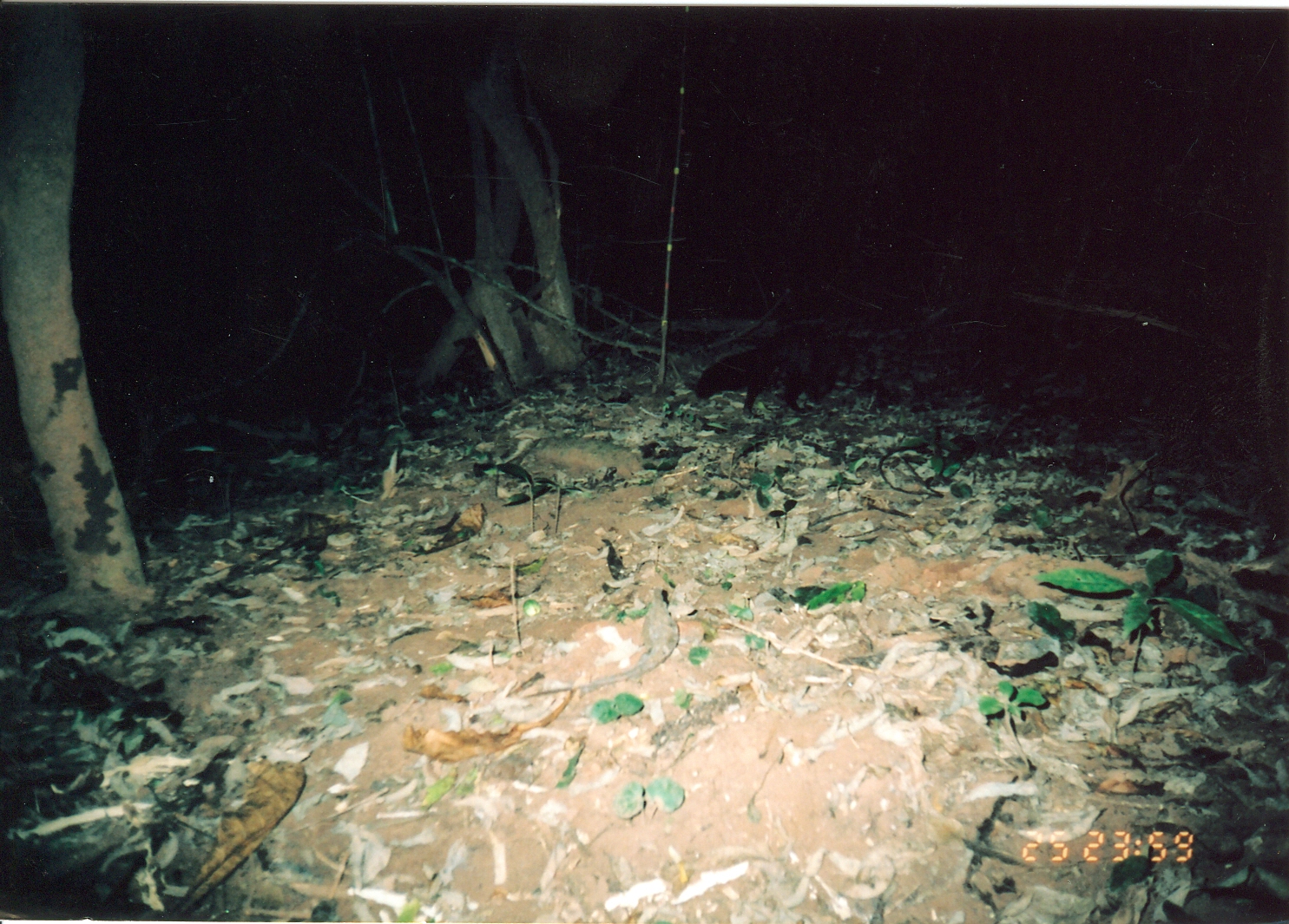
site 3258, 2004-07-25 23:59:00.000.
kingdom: Animalia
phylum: Chordata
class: Mammalia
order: Carnivora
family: Herpestidae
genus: Bdeogale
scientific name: Bdeogale crassicauda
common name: bushy-tailed mongoose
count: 1